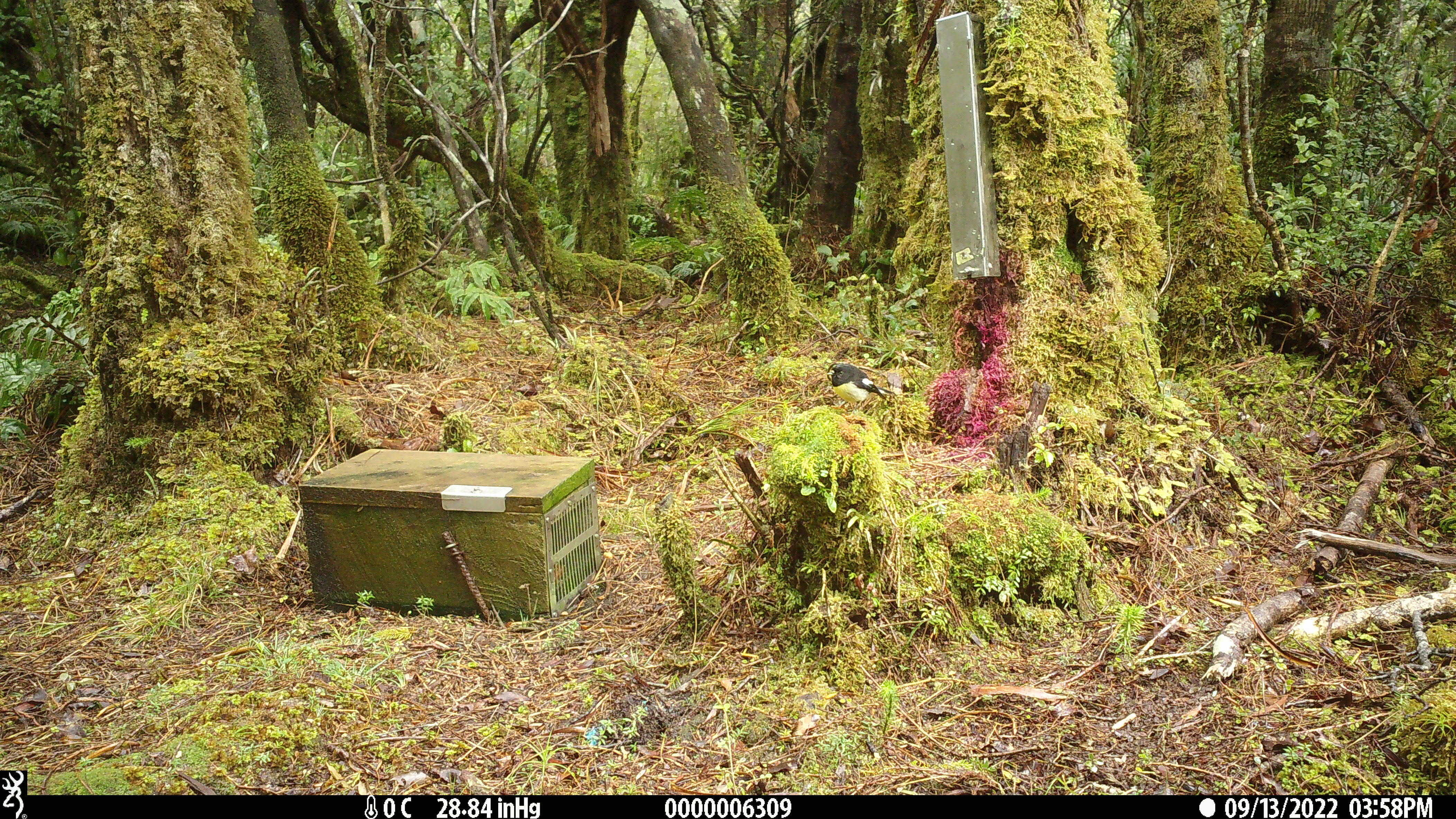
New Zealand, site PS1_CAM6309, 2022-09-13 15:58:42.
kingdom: Animalia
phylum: Chordata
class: Aves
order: Passeriformes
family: Petroicidae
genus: Petroica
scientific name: Petroica macrocephala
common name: tomtit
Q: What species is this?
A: Tomtit (Petroica macrocephala).